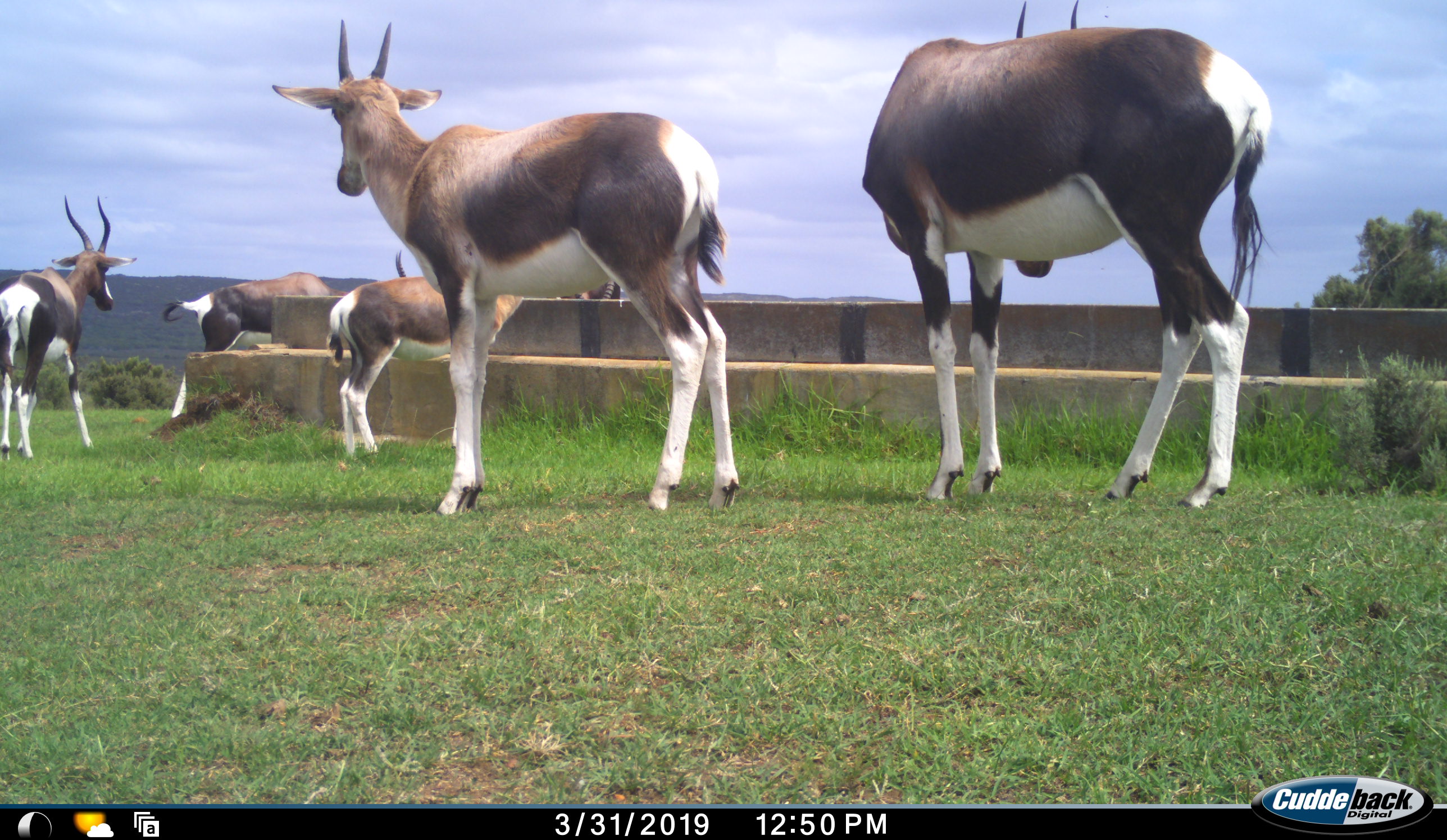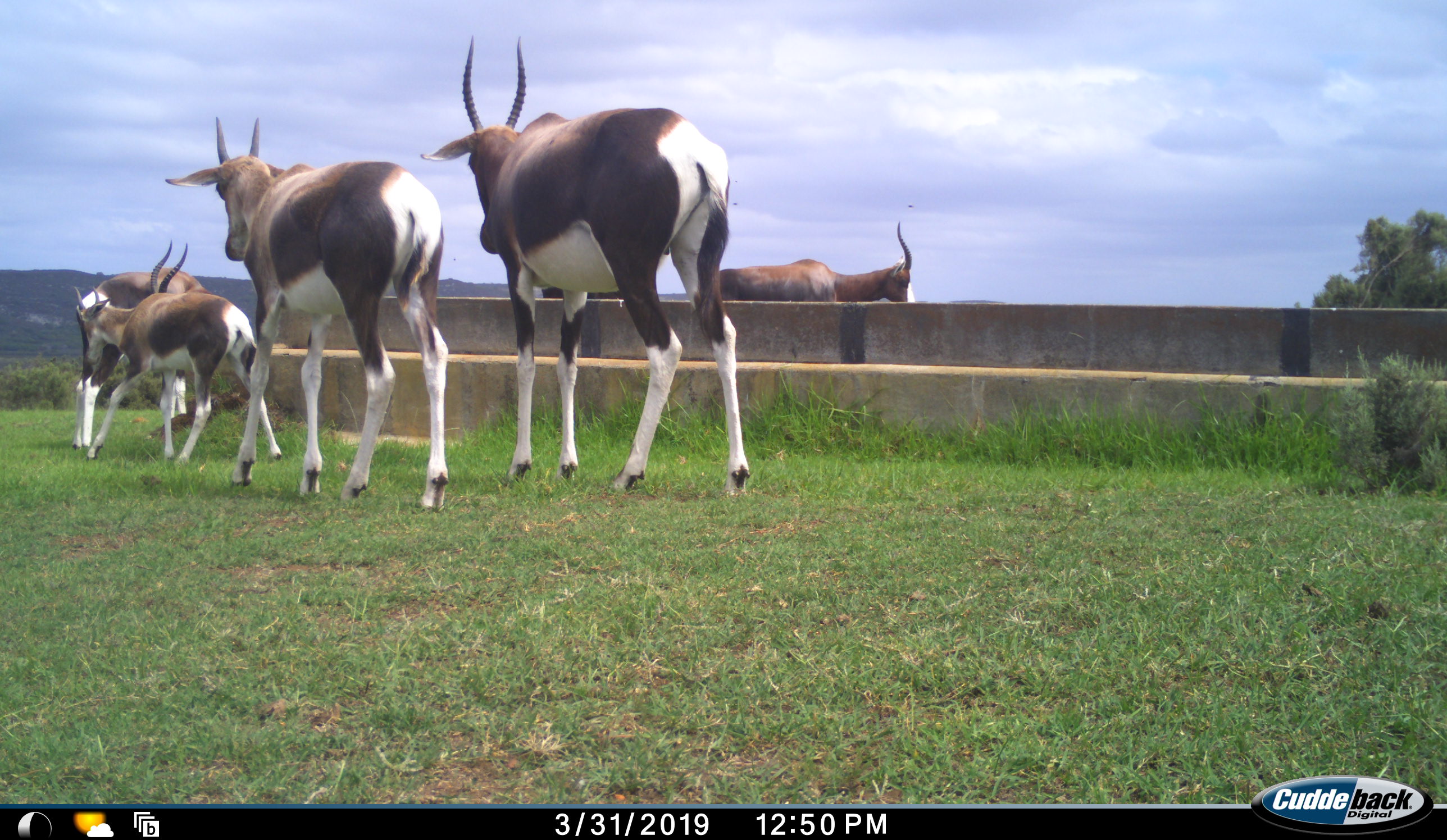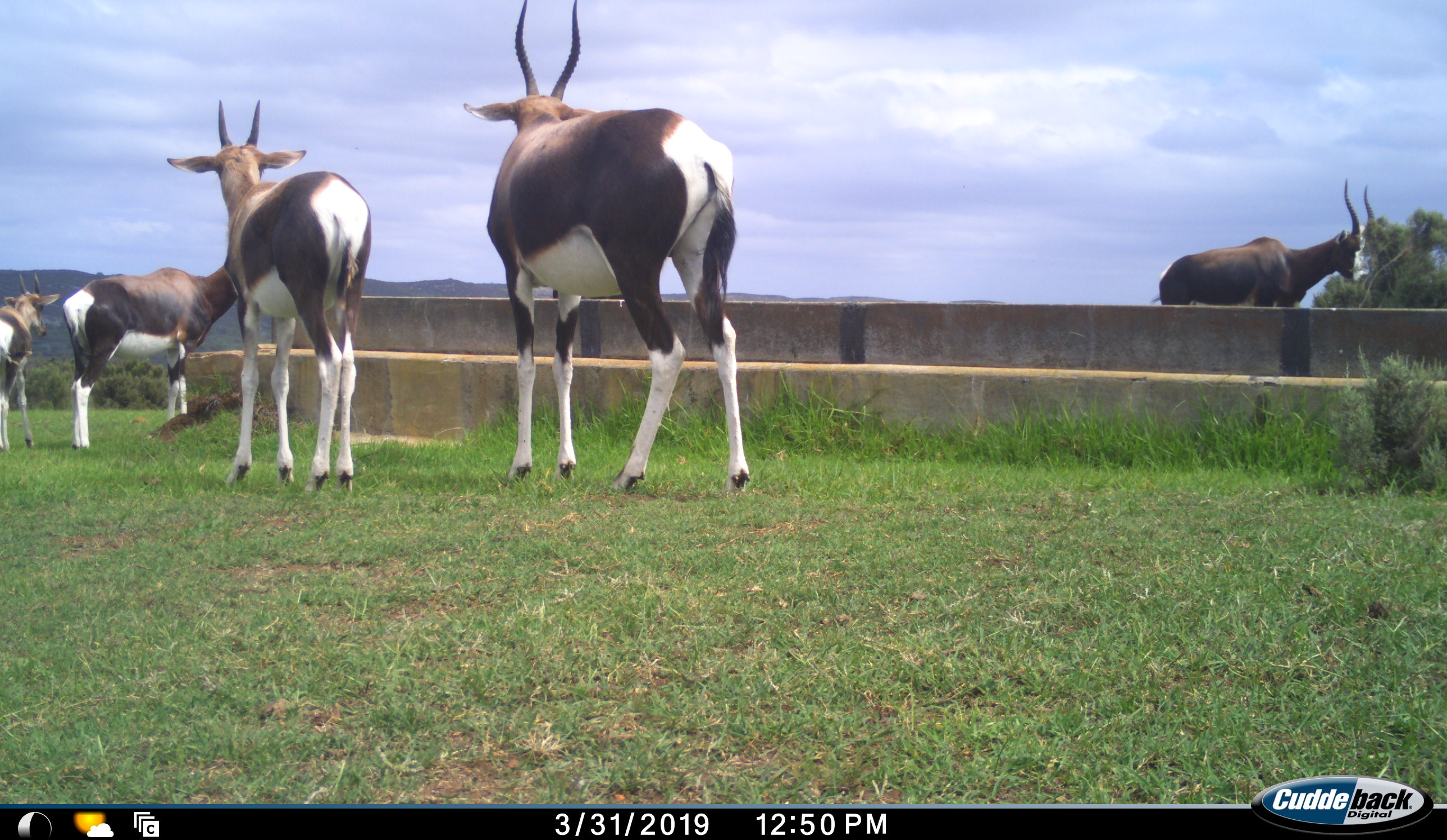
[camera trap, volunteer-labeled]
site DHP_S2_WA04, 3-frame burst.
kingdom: Animalia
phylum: Chordata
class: Mammalia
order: Artiodactyla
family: Bovidae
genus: Damaliscus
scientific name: Damaliscus pygargus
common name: bontebok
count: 5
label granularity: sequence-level